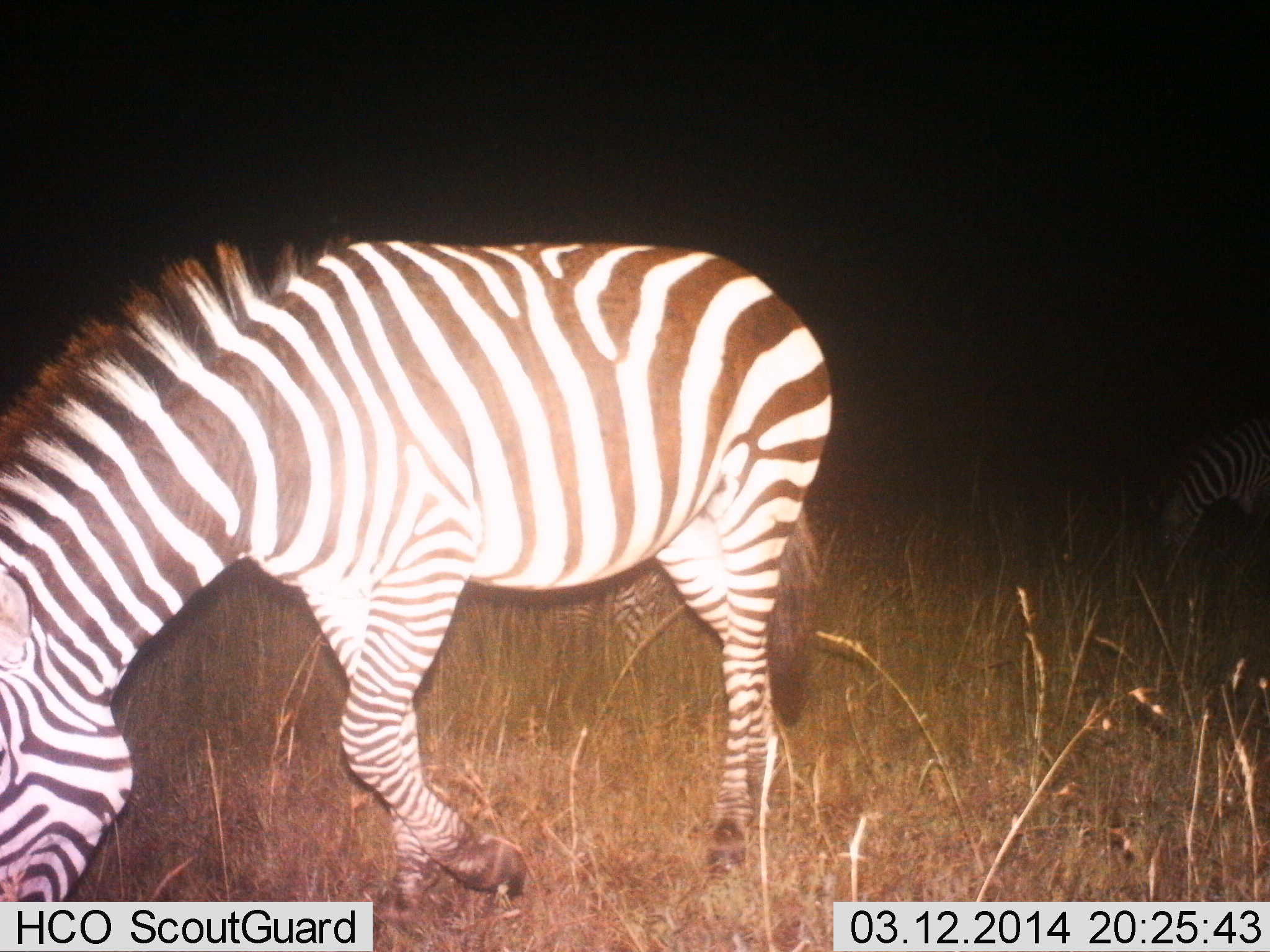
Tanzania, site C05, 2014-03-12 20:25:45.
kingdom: Animalia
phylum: Chordata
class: Mammalia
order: Perissodactyla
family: Equidae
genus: Equus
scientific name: Equus quagga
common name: plains zebra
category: zebra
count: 3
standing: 10%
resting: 0%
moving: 10%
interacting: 0%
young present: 0%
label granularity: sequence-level